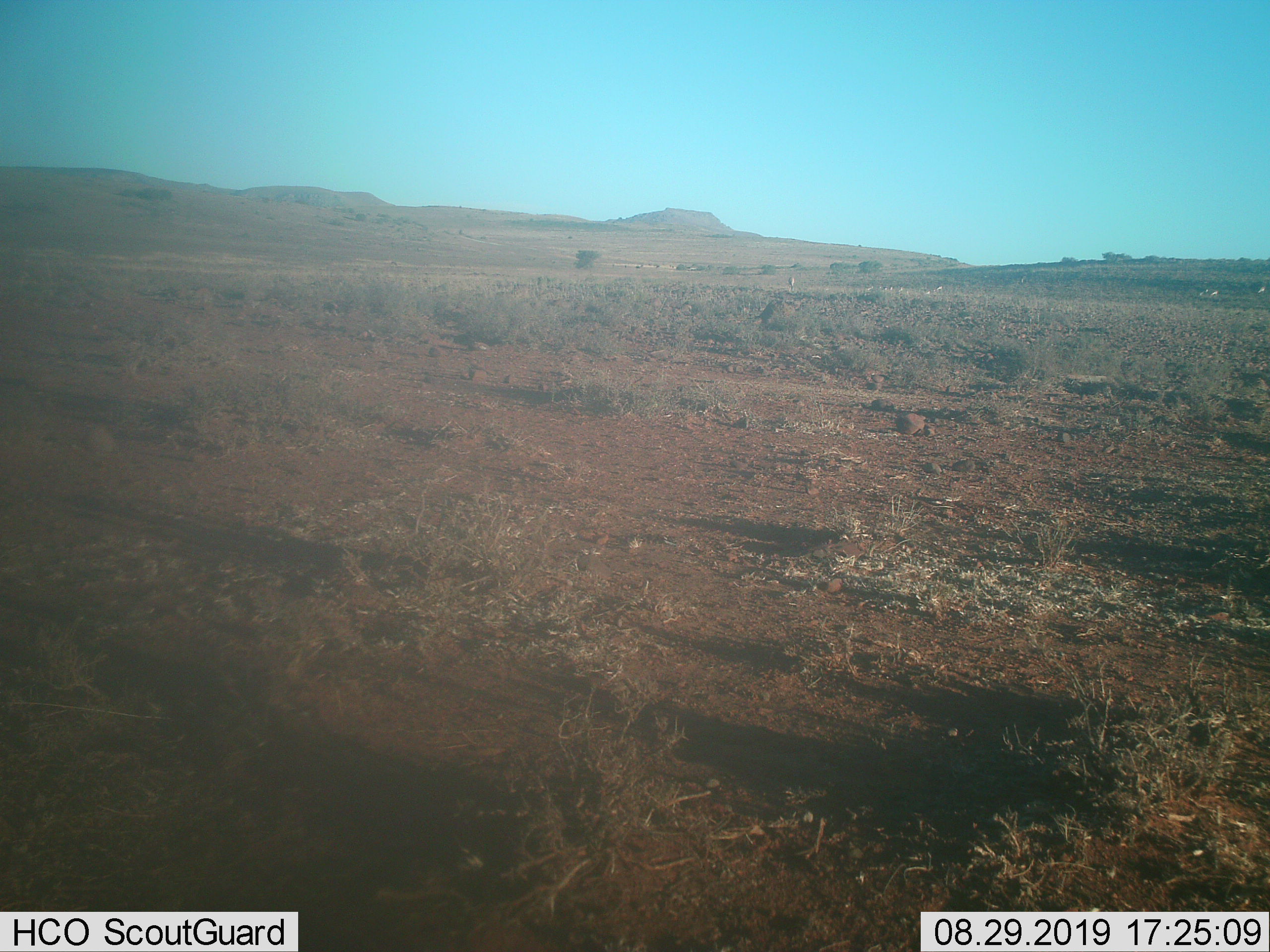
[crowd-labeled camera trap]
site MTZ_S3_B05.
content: unidentified animal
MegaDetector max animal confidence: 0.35